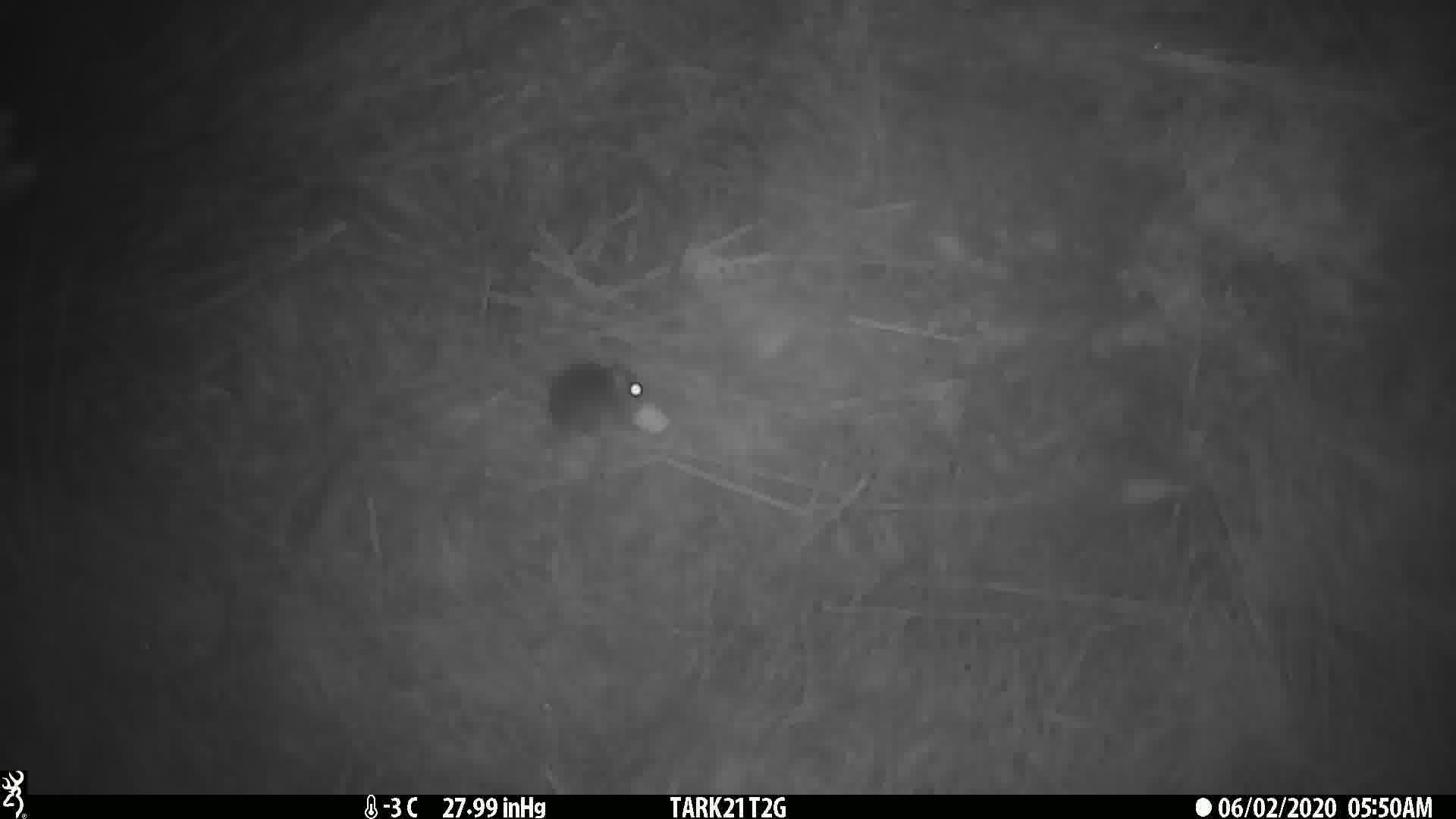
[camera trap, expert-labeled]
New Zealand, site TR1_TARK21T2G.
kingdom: Animalia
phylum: Chordata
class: Mammalia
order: Rodentia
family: Muridae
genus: Mus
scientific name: Mus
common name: mouse